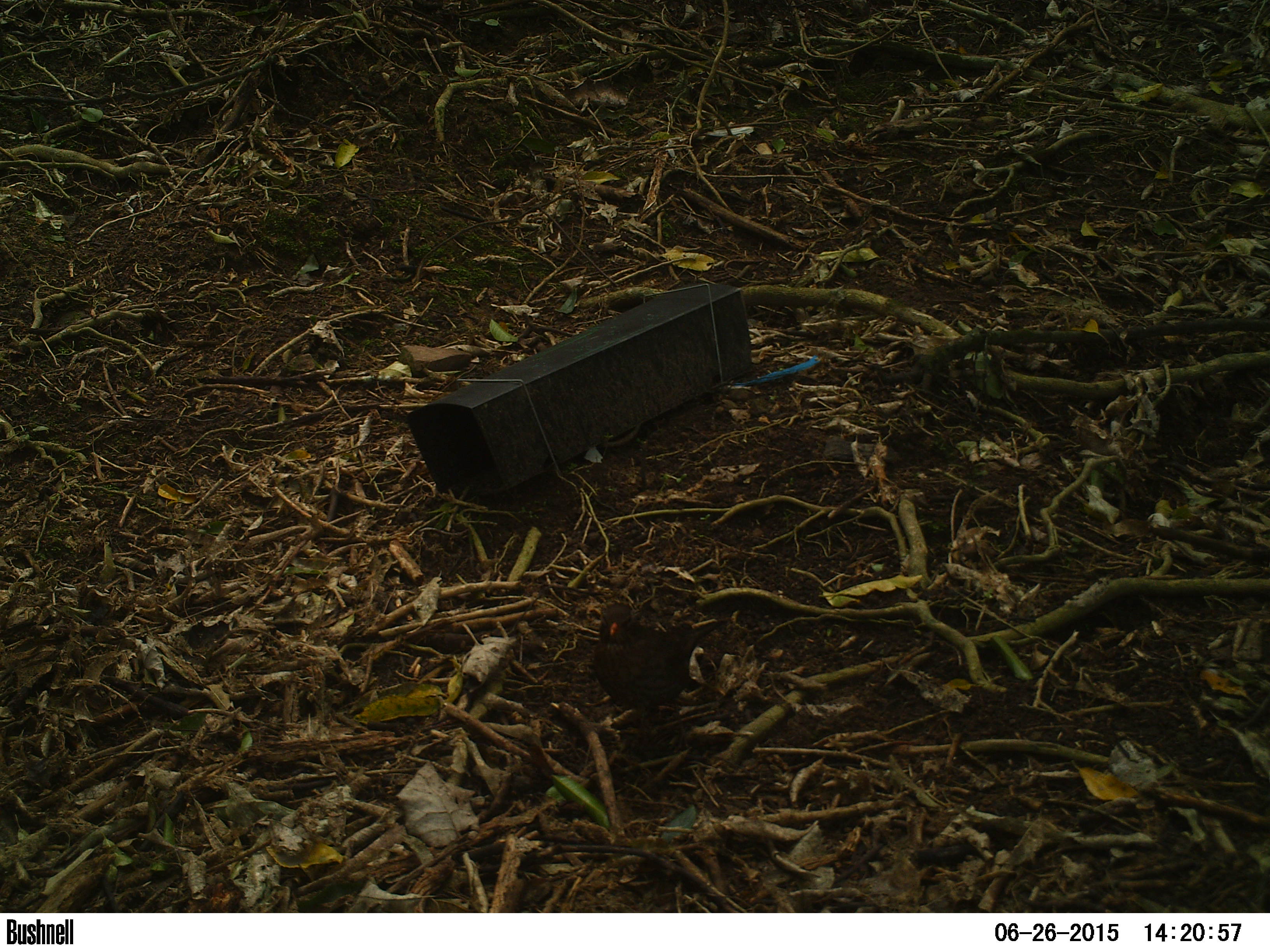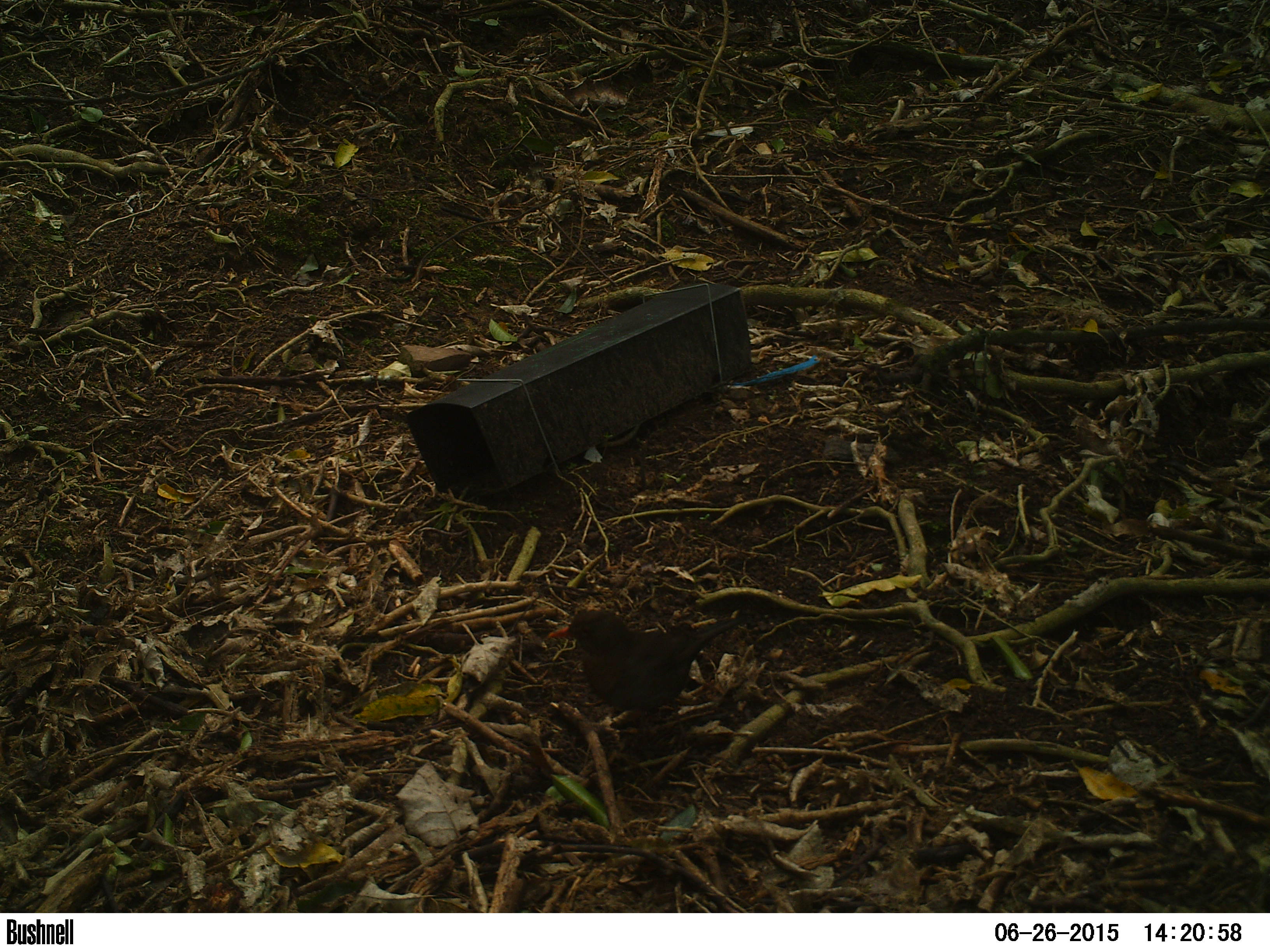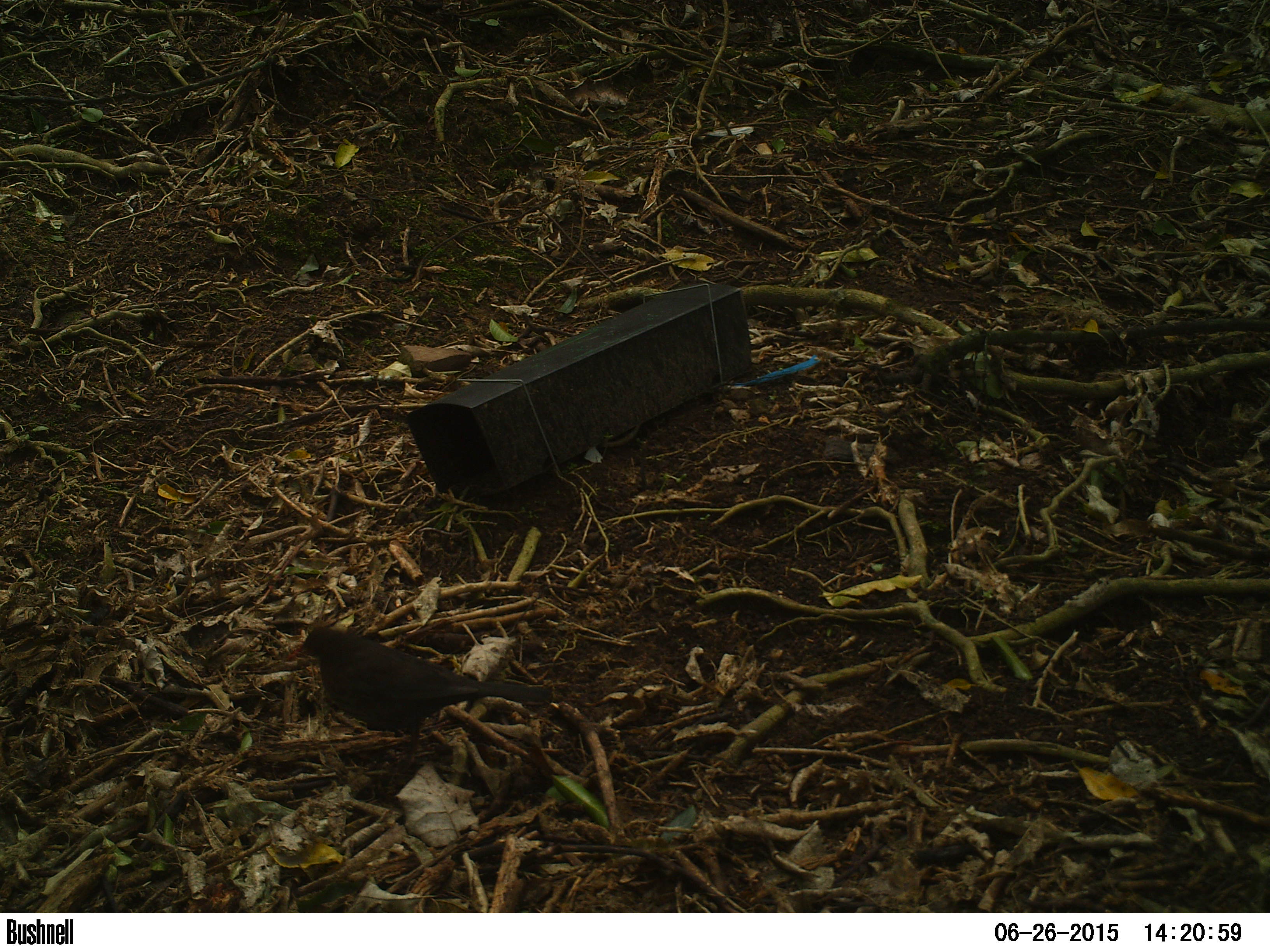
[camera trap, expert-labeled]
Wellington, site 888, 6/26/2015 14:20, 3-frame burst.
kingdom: Animalia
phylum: Chordata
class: Aves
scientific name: Aves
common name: bird